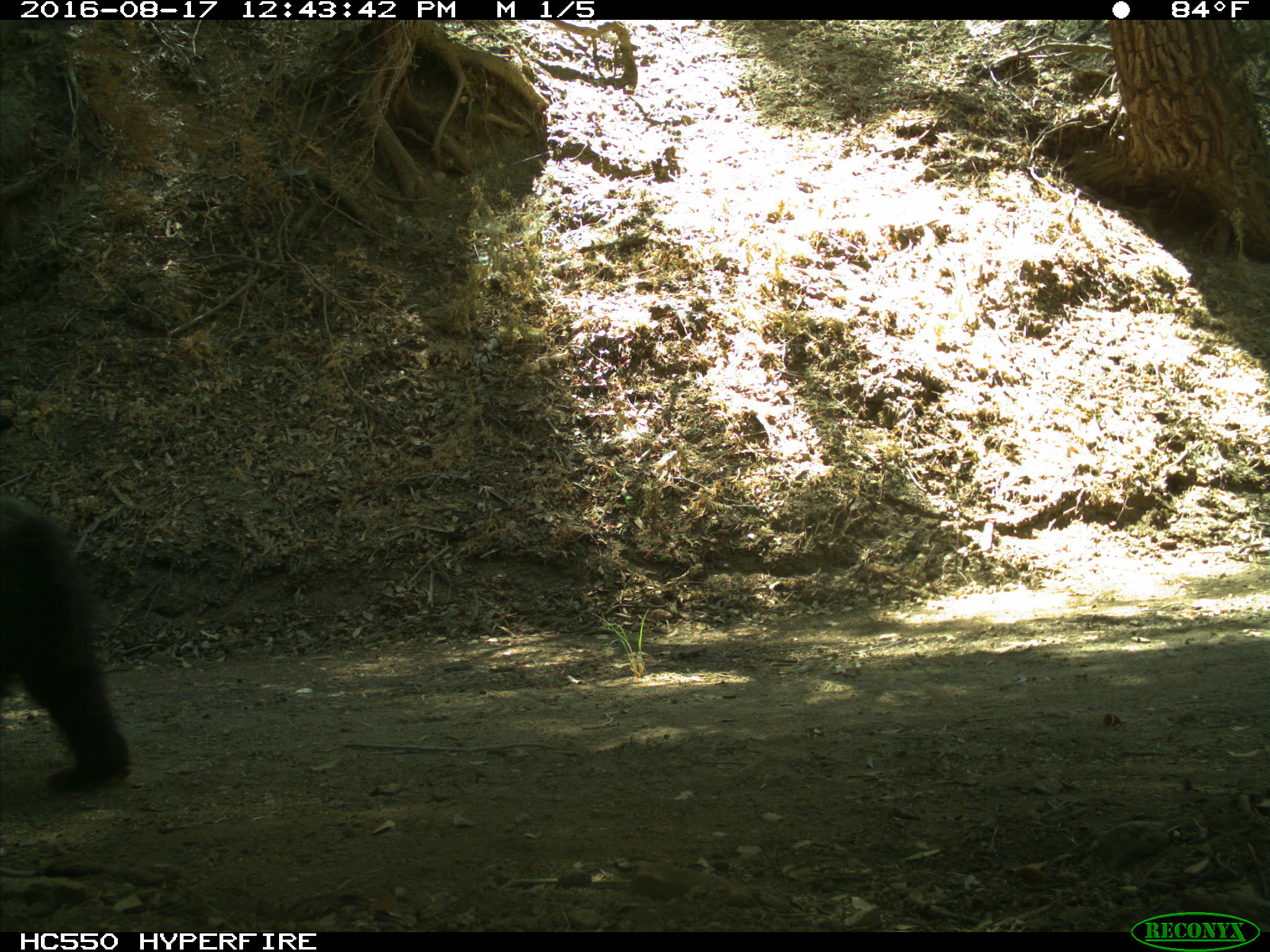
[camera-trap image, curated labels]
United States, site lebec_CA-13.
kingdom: Animalia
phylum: Chordata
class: Mammalia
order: Carnivora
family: Ursidae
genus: Ursus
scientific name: Ursus americanus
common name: american black bear